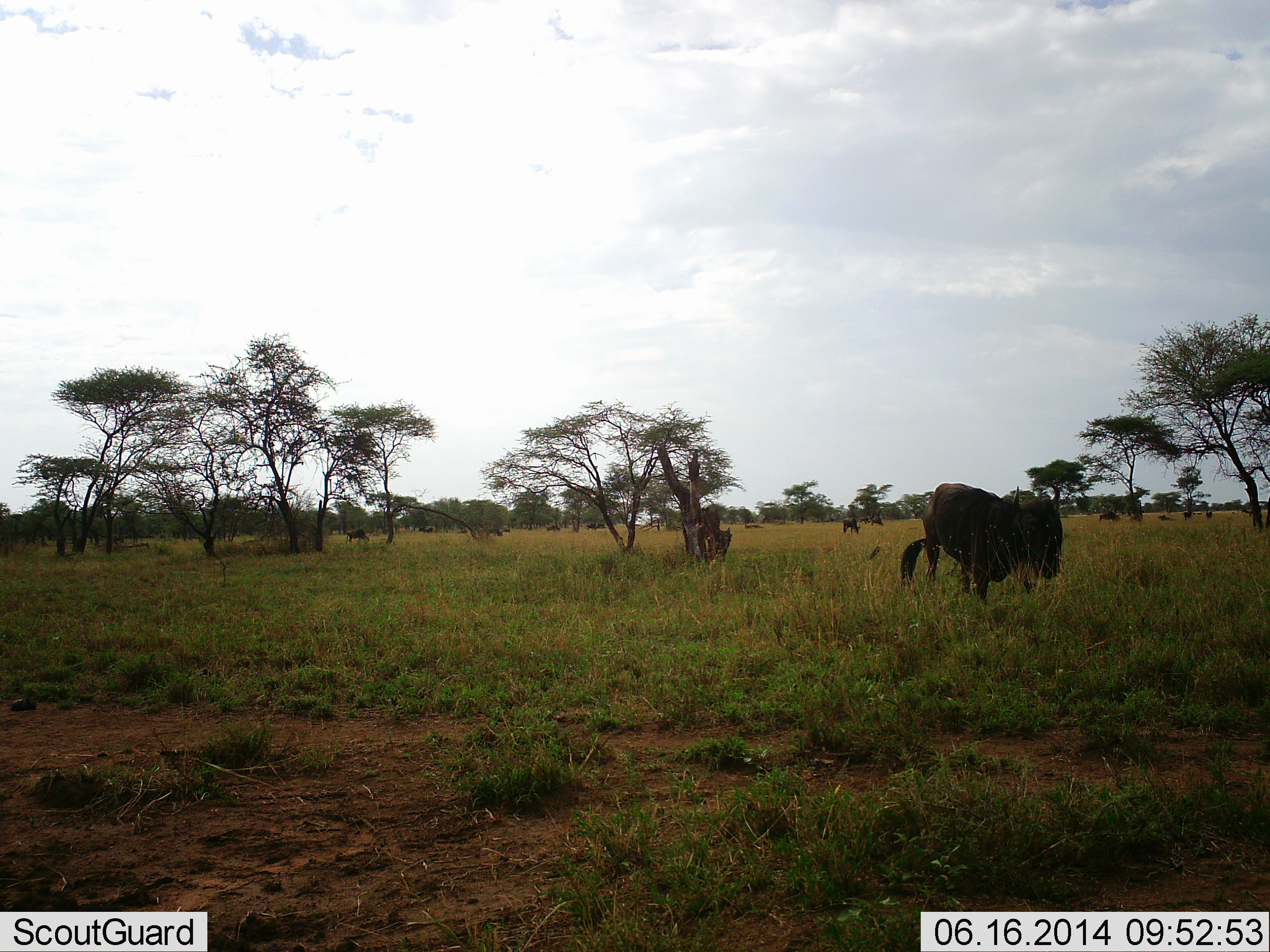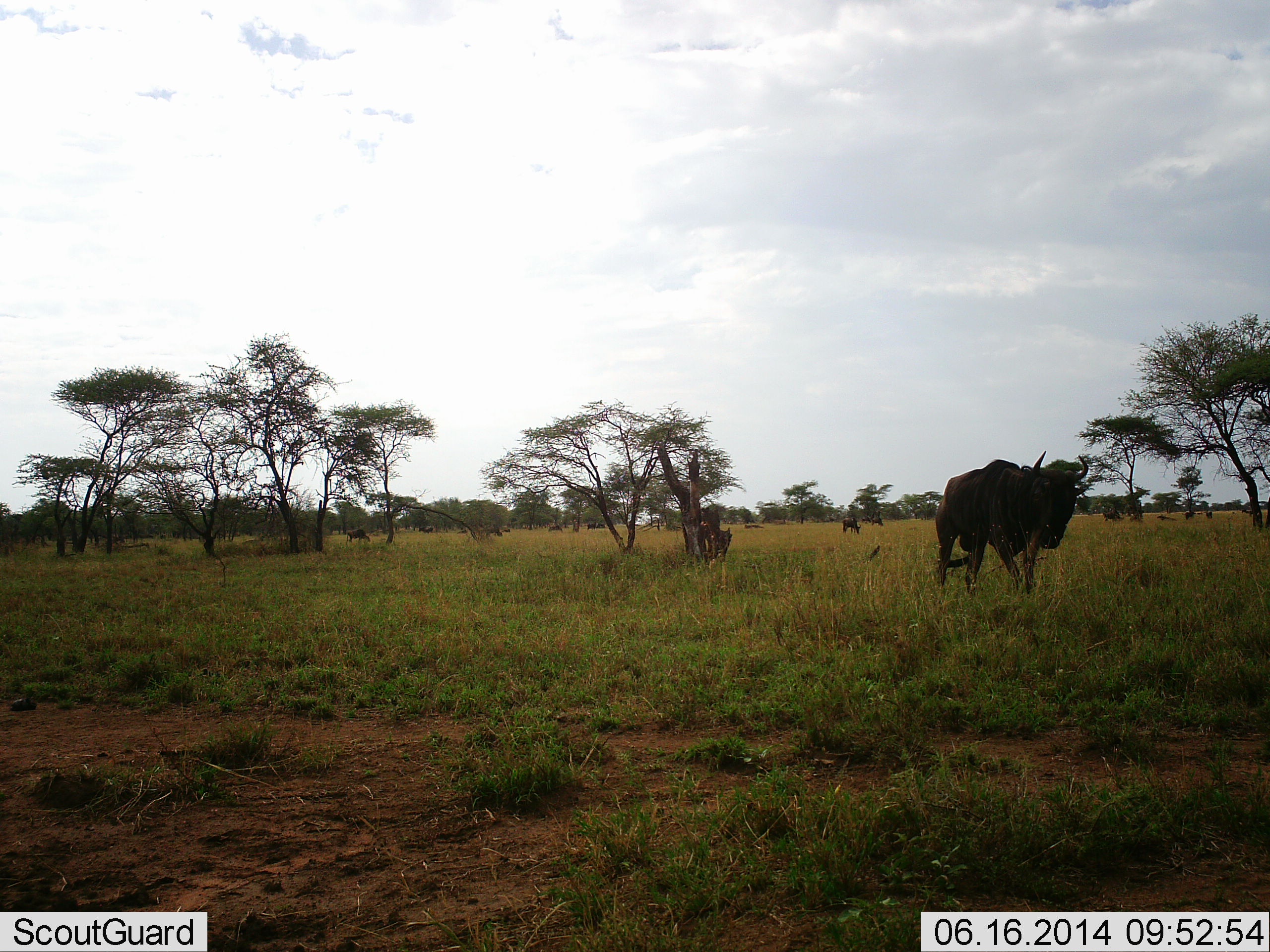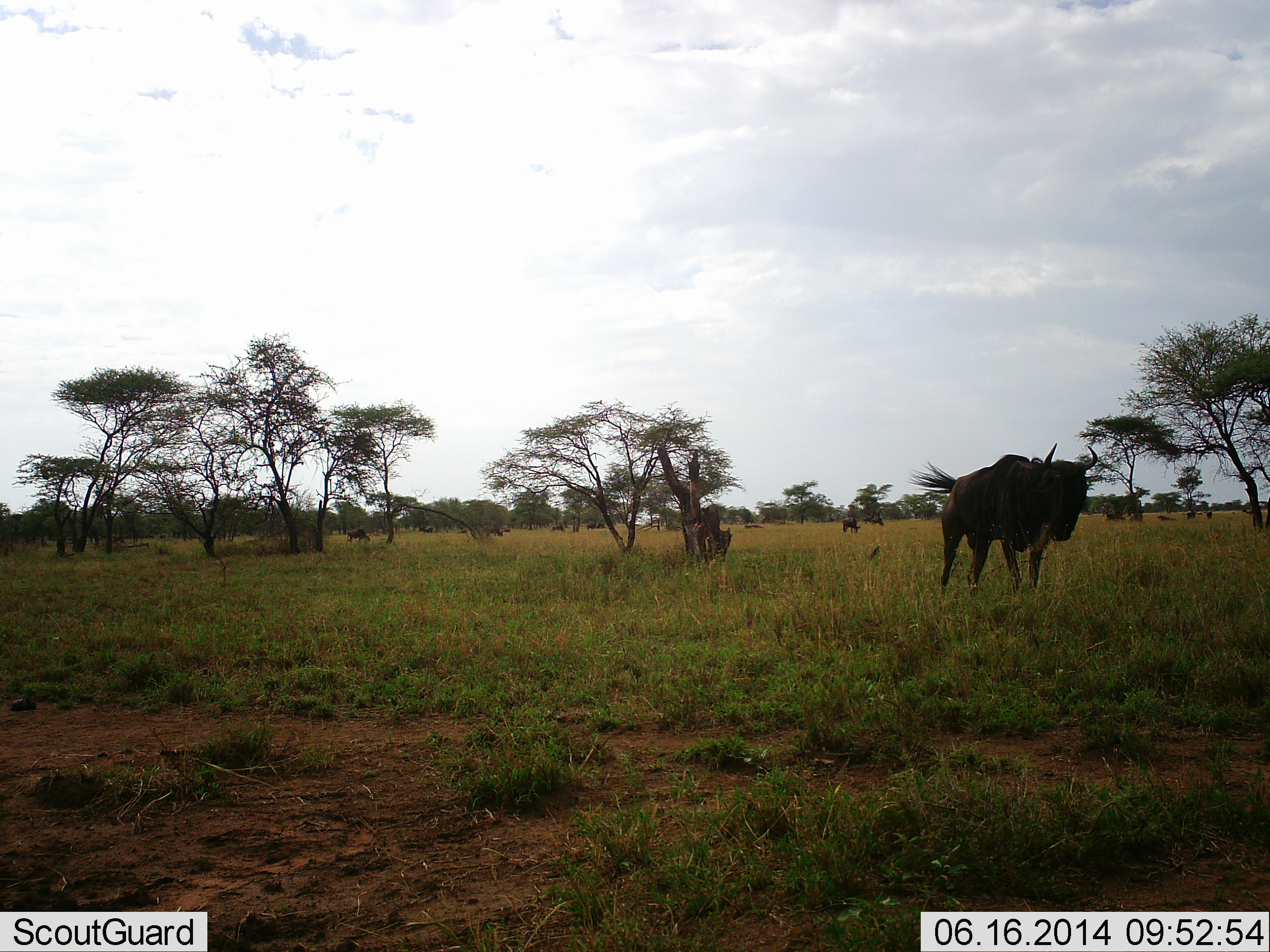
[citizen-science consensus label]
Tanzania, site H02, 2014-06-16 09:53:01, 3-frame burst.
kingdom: Animalia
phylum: Chordata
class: Mammalia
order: Artiodactyla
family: Bovidae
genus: Connochaetes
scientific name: Connochaetes taurinus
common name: blue wildebeest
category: wildebeest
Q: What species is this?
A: Wildebeest (blue wildebeest) (Connochaetes taurinus).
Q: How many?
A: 8.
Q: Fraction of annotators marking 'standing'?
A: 60%.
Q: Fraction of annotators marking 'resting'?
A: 20%.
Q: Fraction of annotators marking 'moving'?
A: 80%.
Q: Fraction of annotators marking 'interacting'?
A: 0%.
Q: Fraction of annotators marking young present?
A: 0%.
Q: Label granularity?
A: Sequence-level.